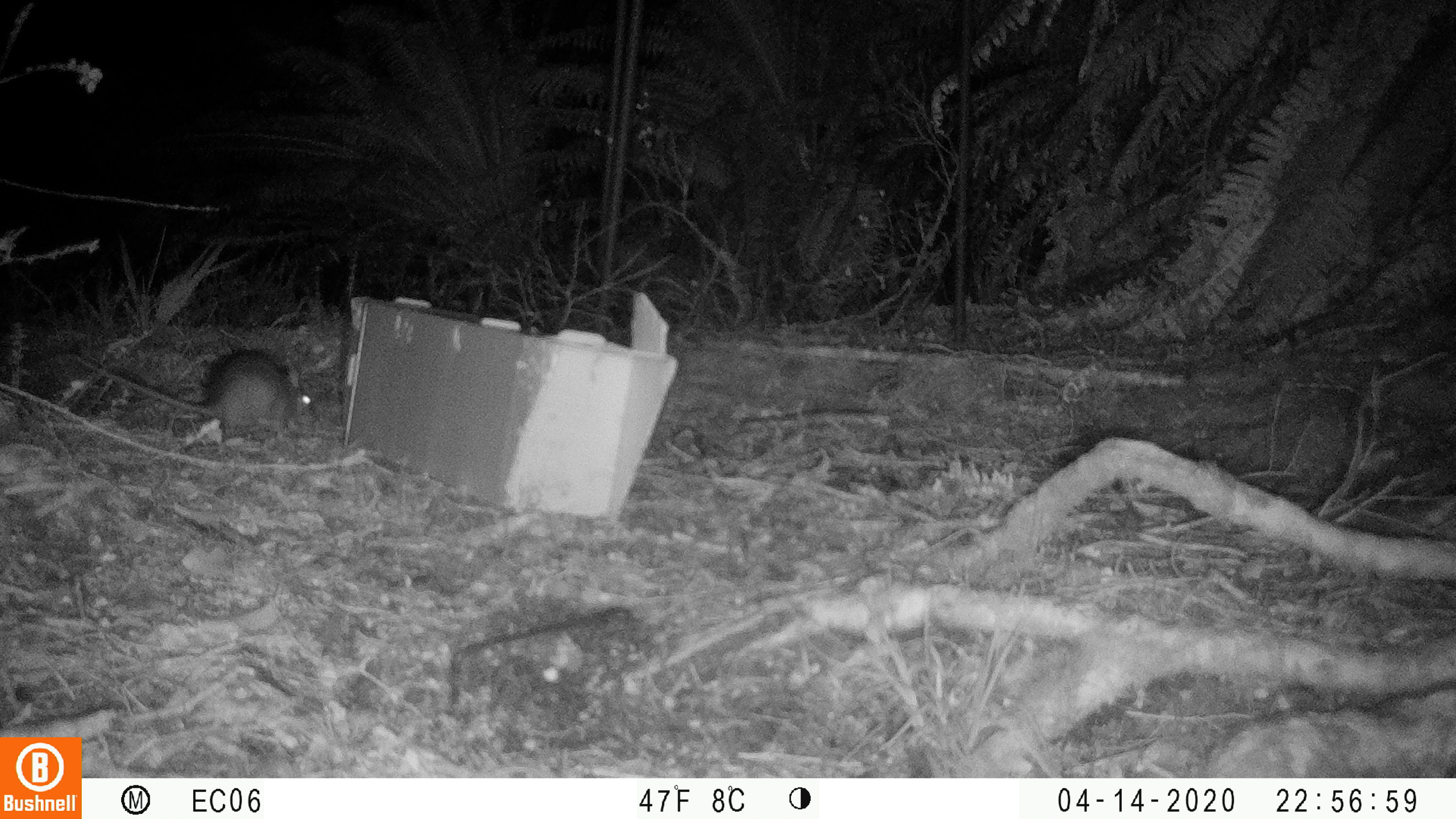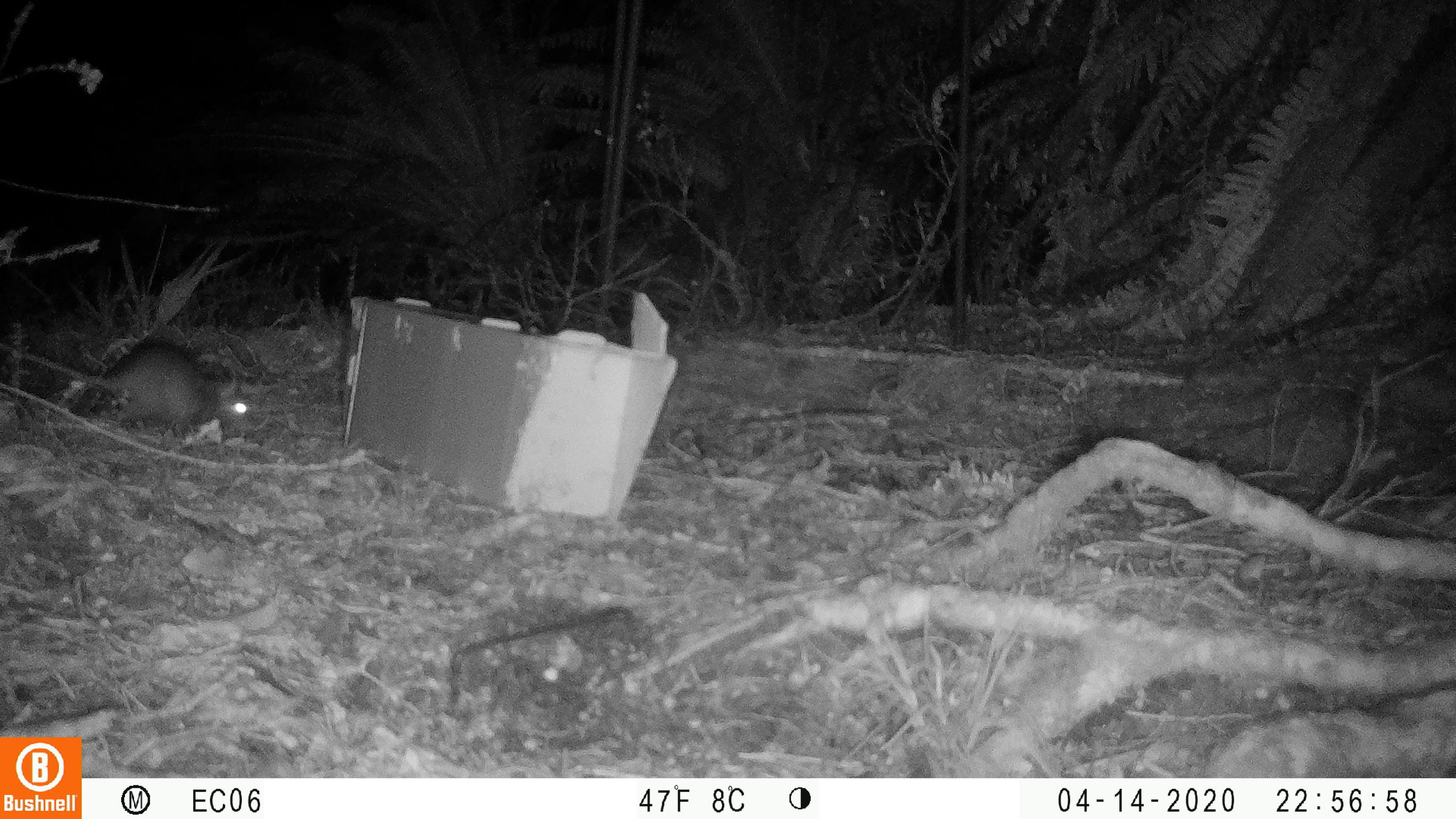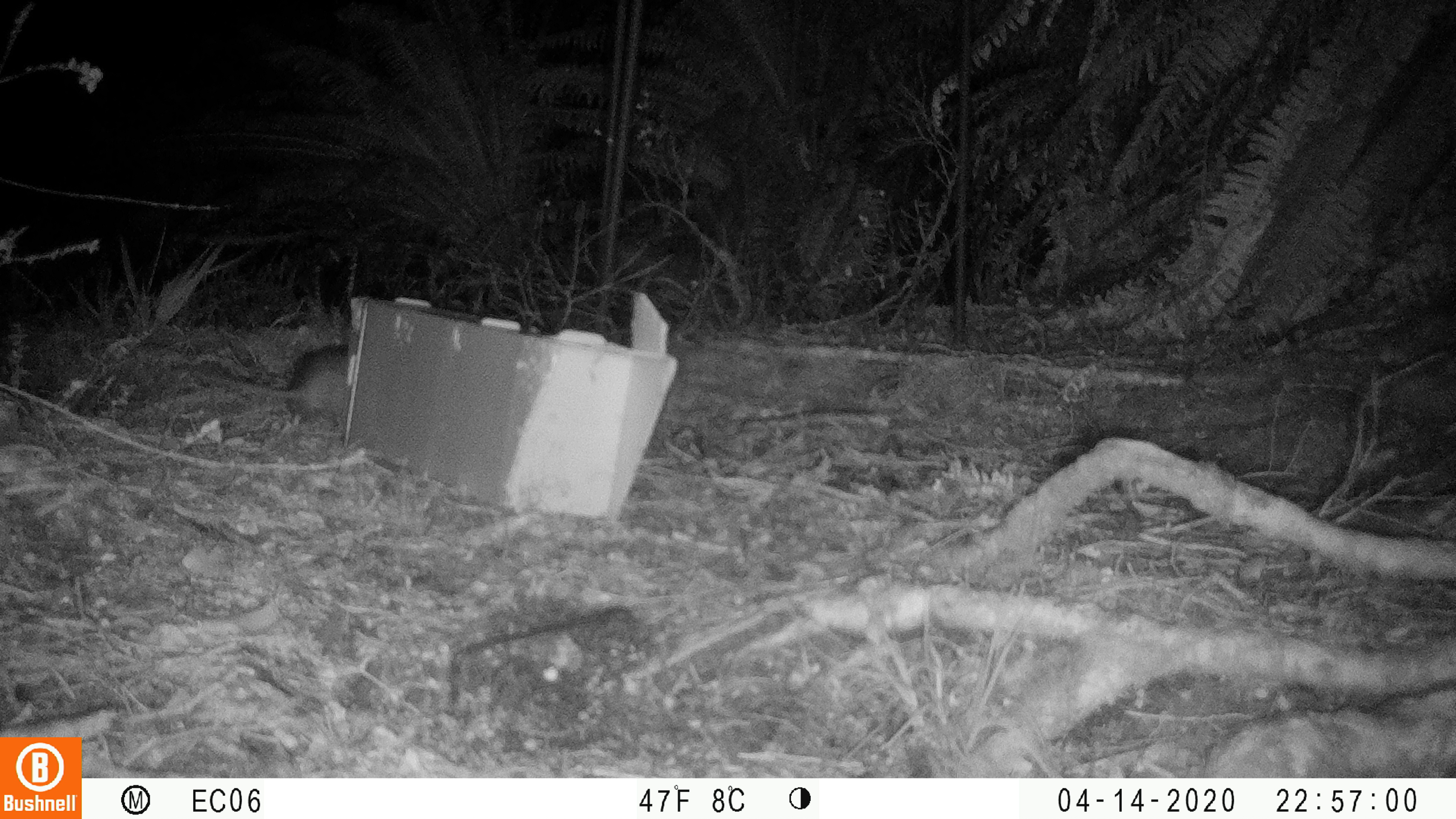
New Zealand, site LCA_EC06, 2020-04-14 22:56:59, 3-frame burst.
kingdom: Animalia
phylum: Chordata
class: Mammalia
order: Rodentia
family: Muridae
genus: Rattus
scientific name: Rattus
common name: rat